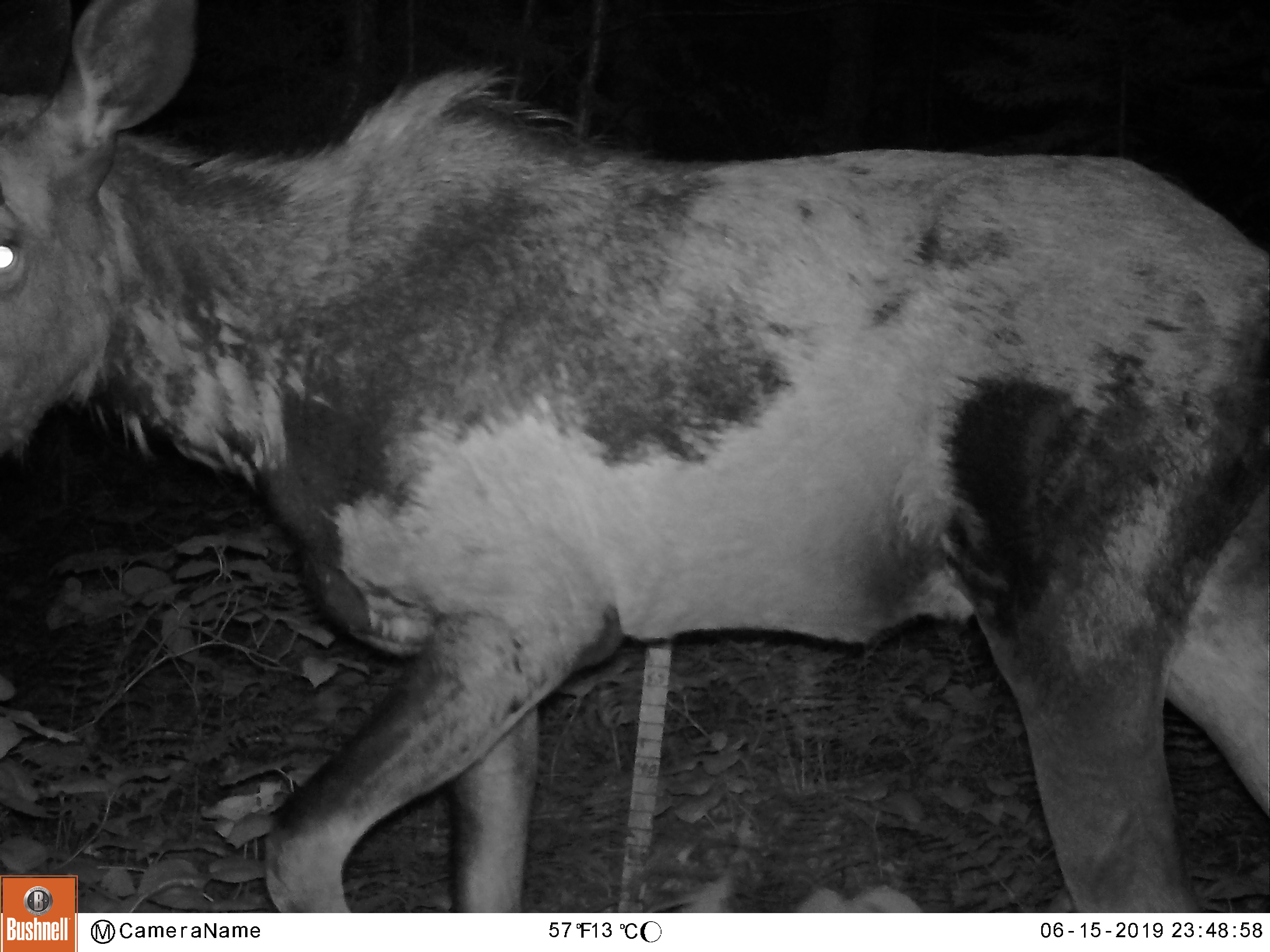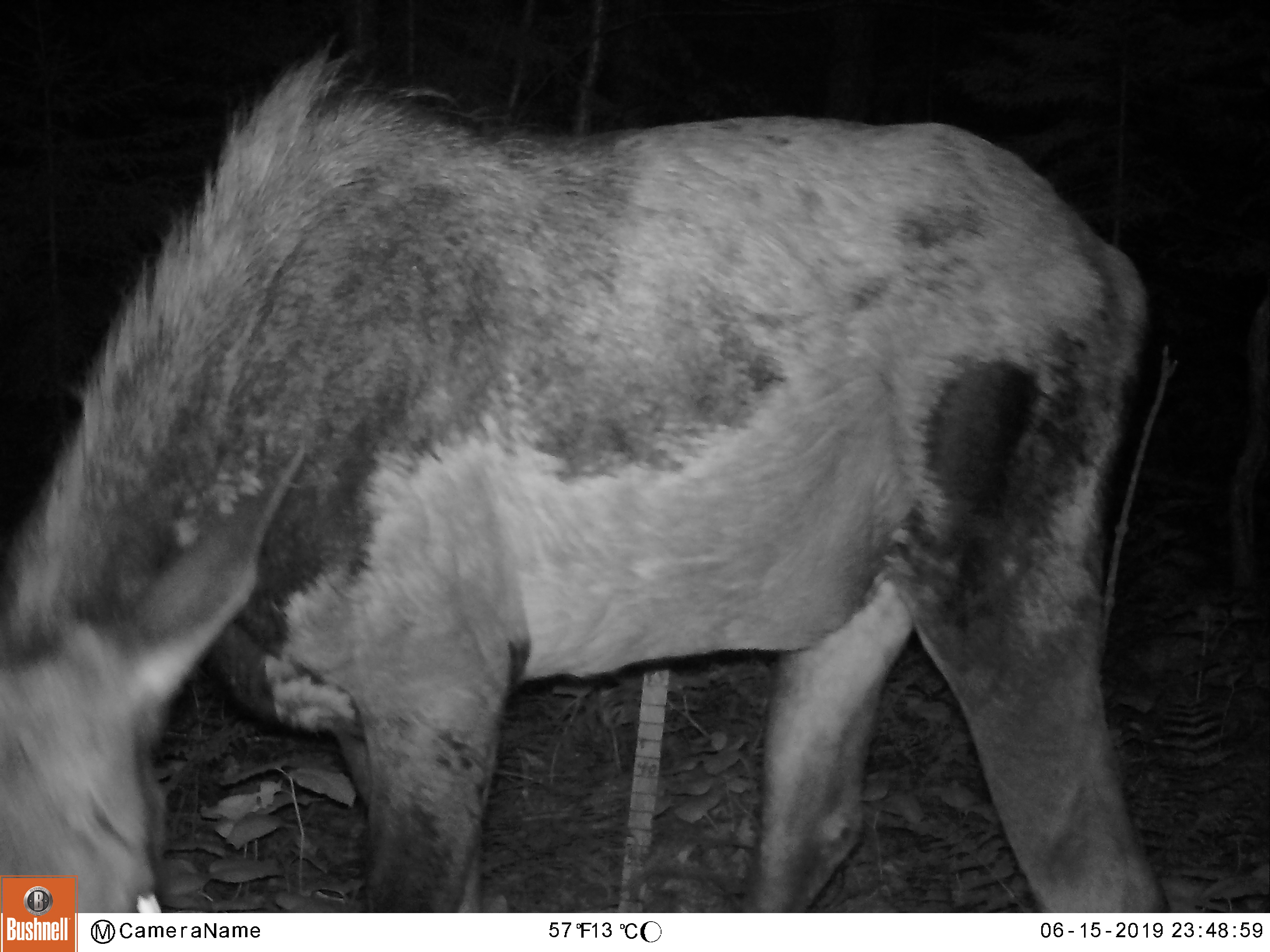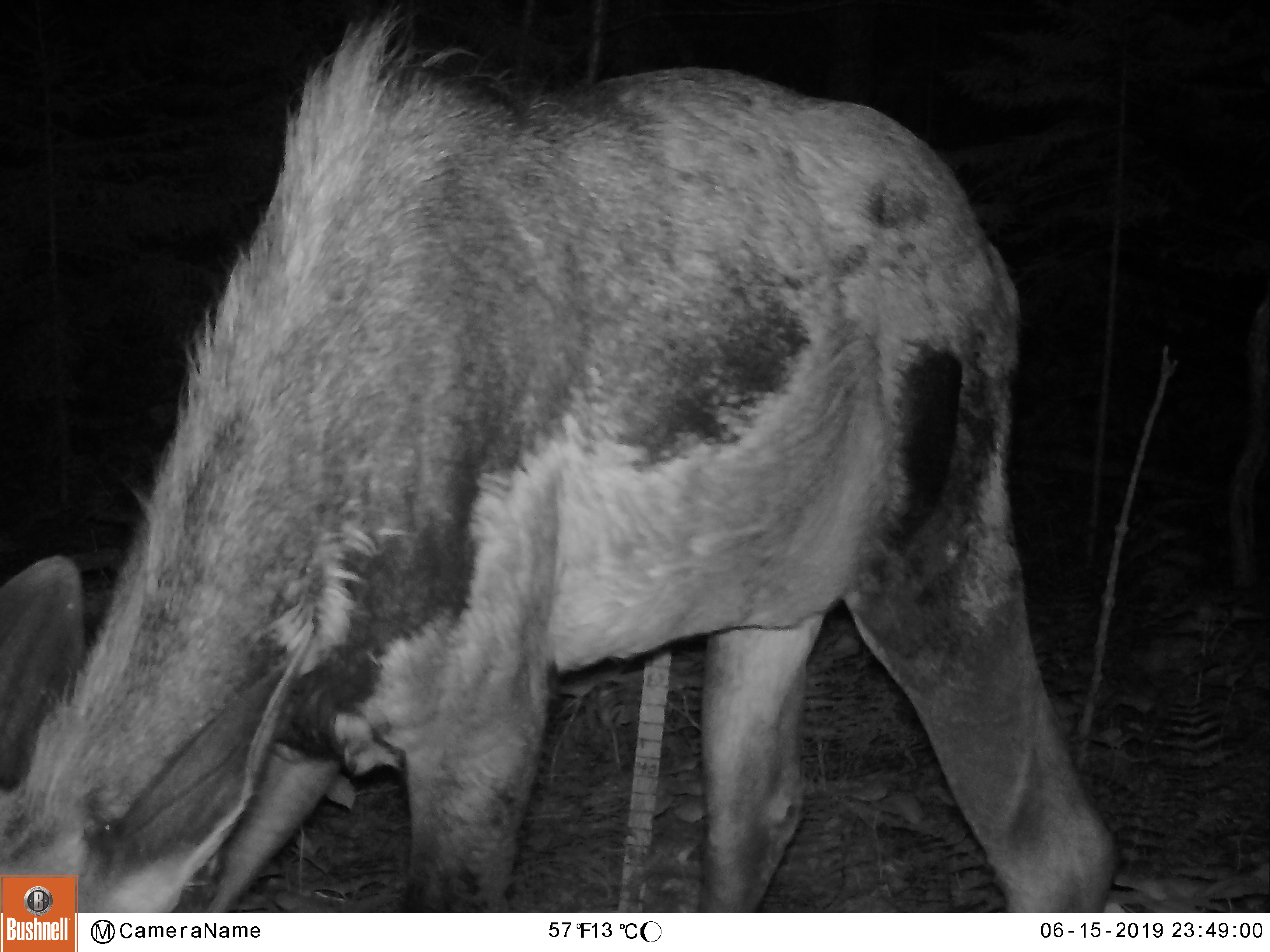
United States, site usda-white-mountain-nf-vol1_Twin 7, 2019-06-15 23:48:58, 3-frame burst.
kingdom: Animalia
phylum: Chordata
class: Mammalia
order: Artiodactyla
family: Cervidae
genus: Alces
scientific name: Alces alces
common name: moose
Moose (Alces alces).